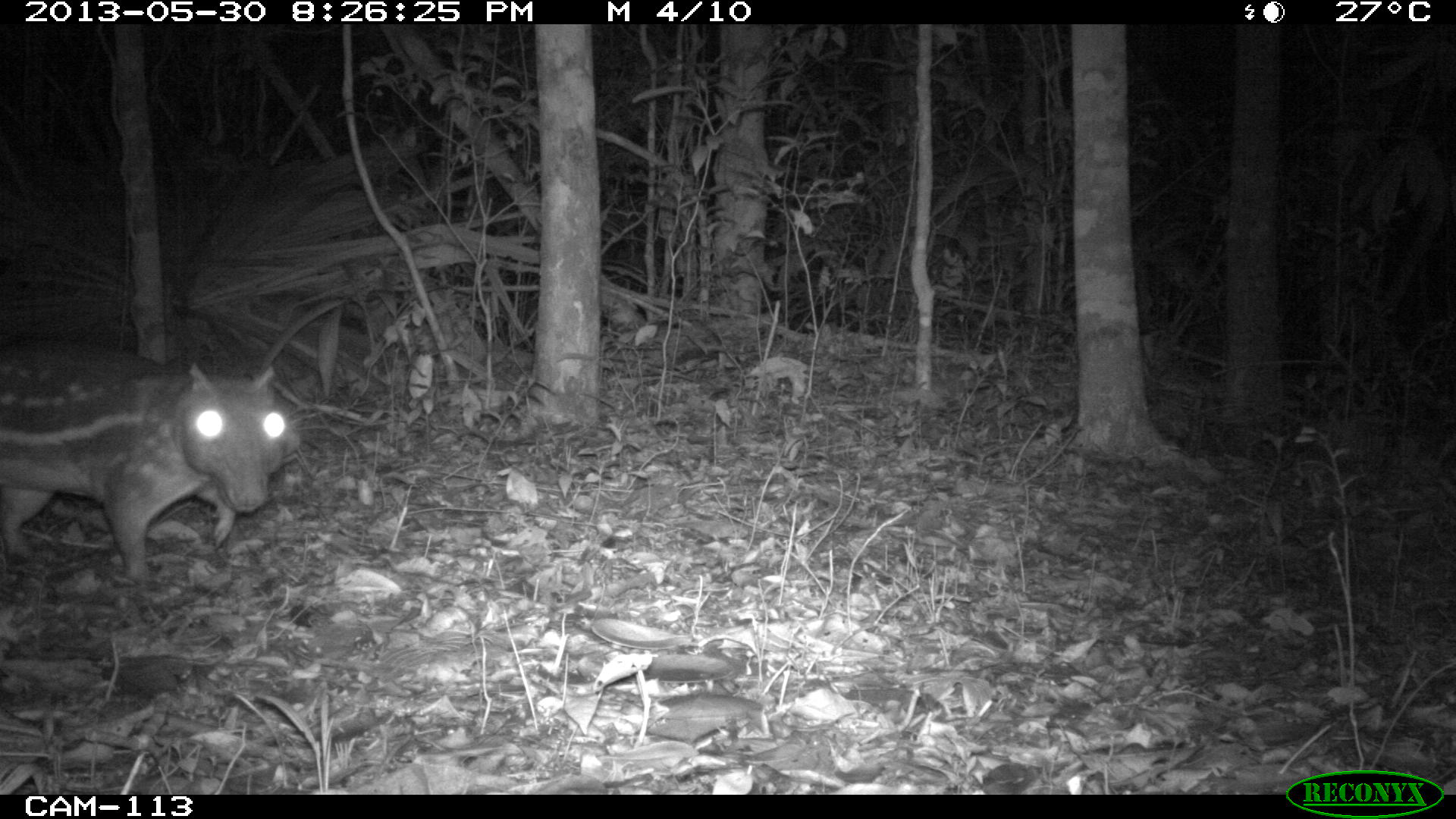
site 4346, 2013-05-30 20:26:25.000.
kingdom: Animalia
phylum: Chordata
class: Mammalia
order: Rodentia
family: Cuniculidae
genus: Cuniculus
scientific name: Cuniculus paca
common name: lowland paca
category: agouti paca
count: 1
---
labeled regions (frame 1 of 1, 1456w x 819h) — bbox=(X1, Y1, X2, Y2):
agouti paca: bbox=(0, 335, 287, 581)